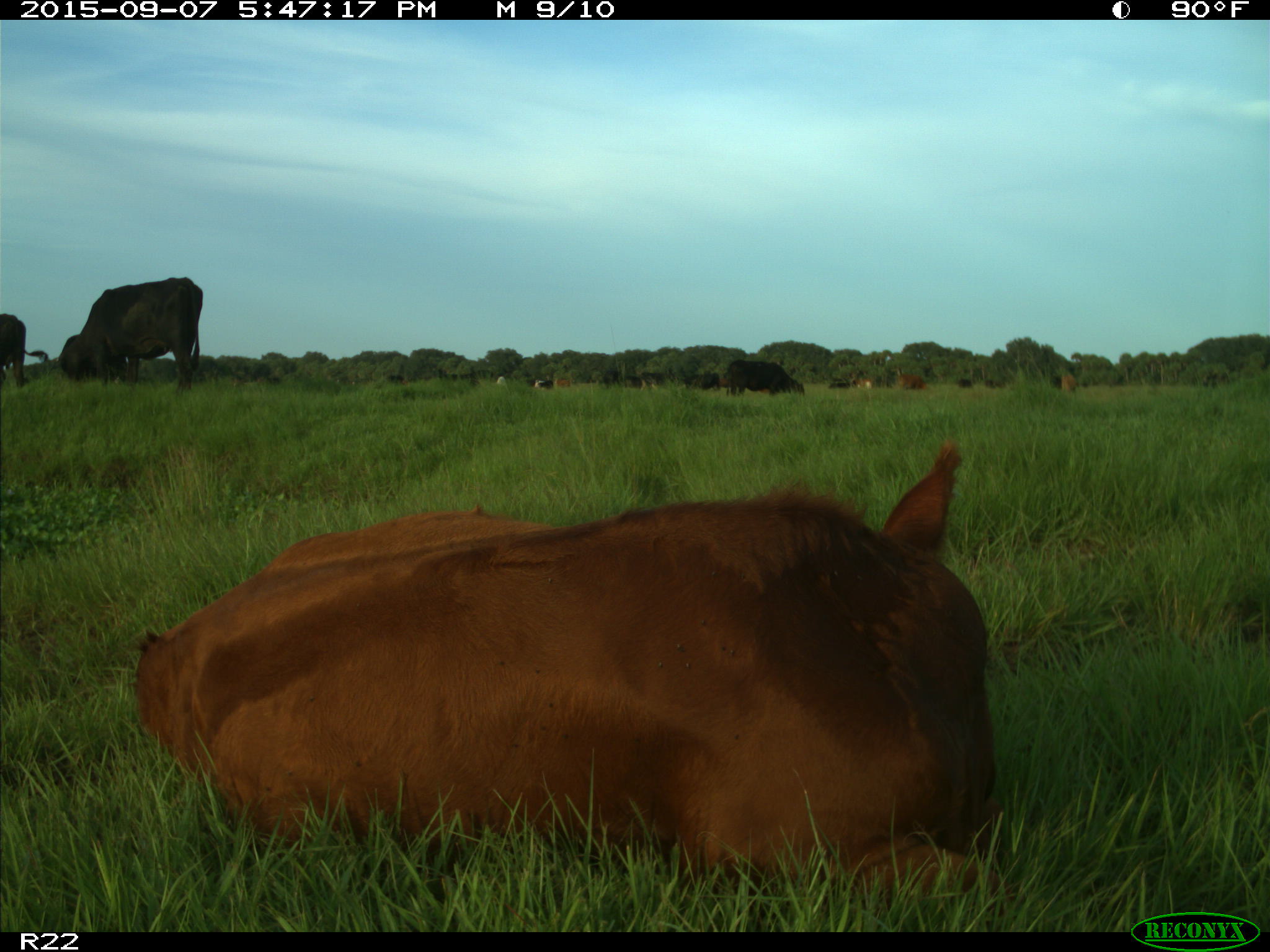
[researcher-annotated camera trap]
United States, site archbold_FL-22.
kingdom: Animalia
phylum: Chordata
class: Mammalia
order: Artiodactyla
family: Bovidae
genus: Bos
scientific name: Bos taurus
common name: domestic cow